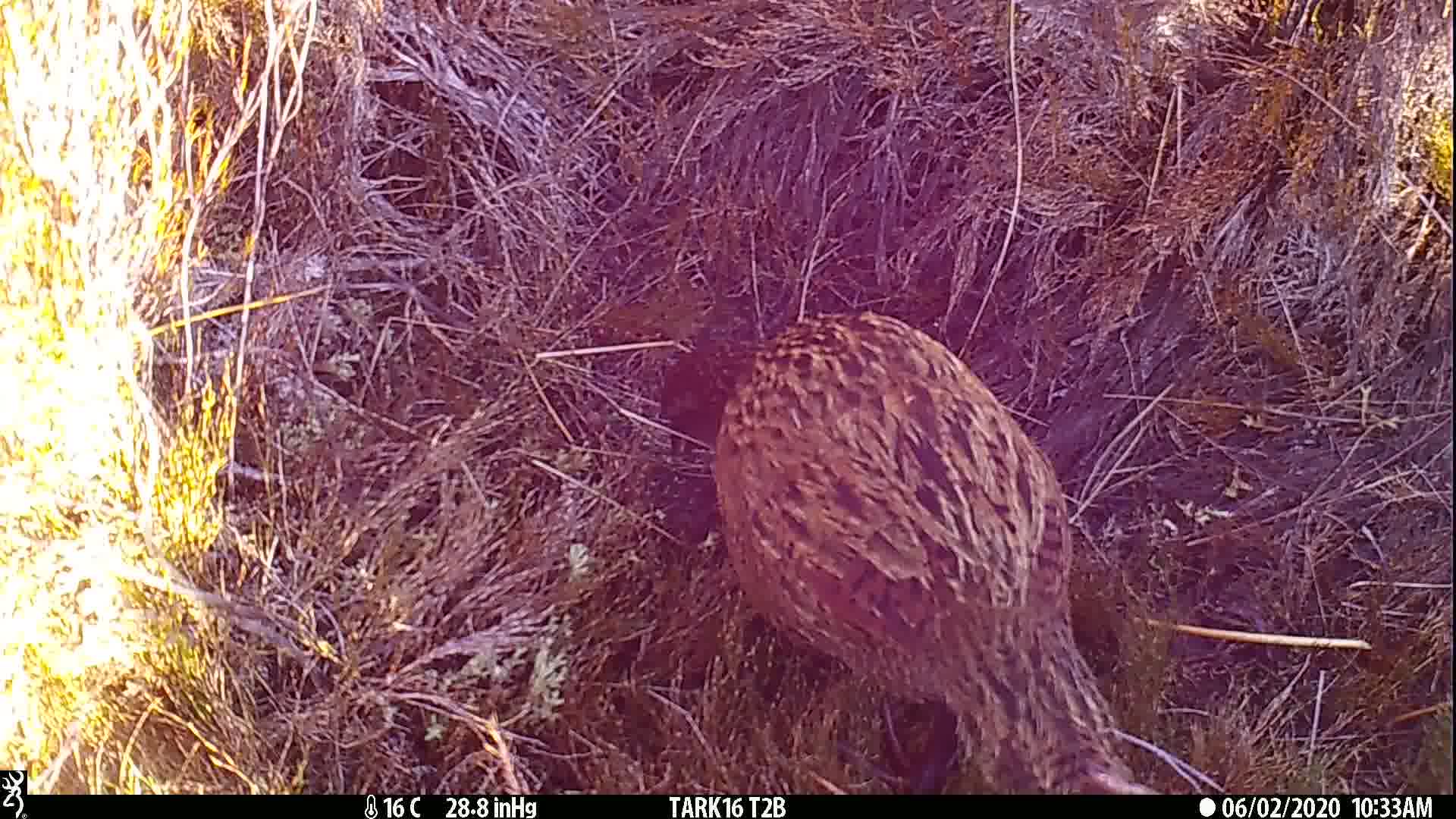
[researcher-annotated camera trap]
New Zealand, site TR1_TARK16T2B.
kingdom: Animalia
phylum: Chordata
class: Aves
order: Gruiformes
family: Rallidae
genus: Gallirallus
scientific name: Gallirallus australis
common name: weka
Weka (Gallirallus australis).